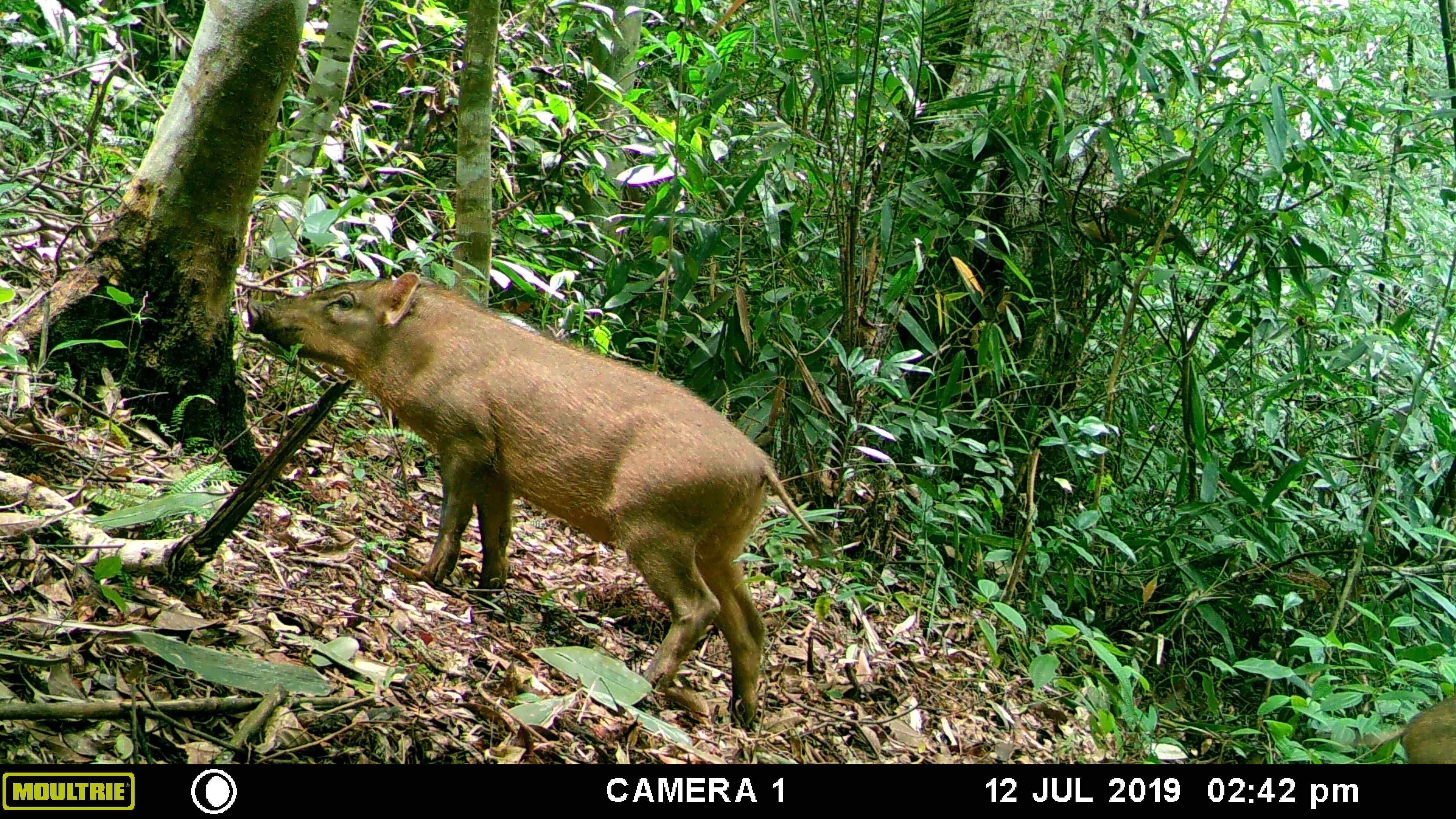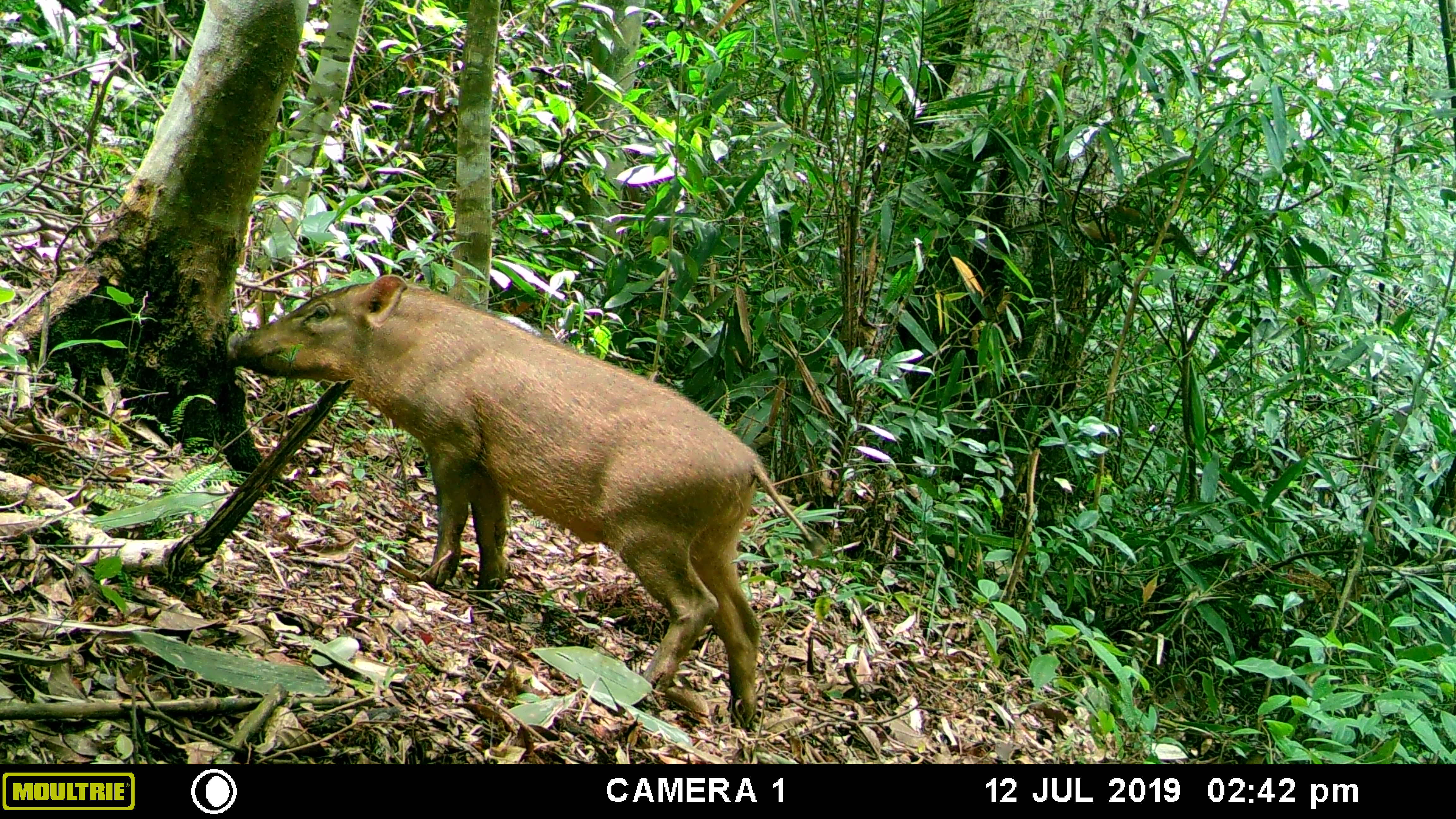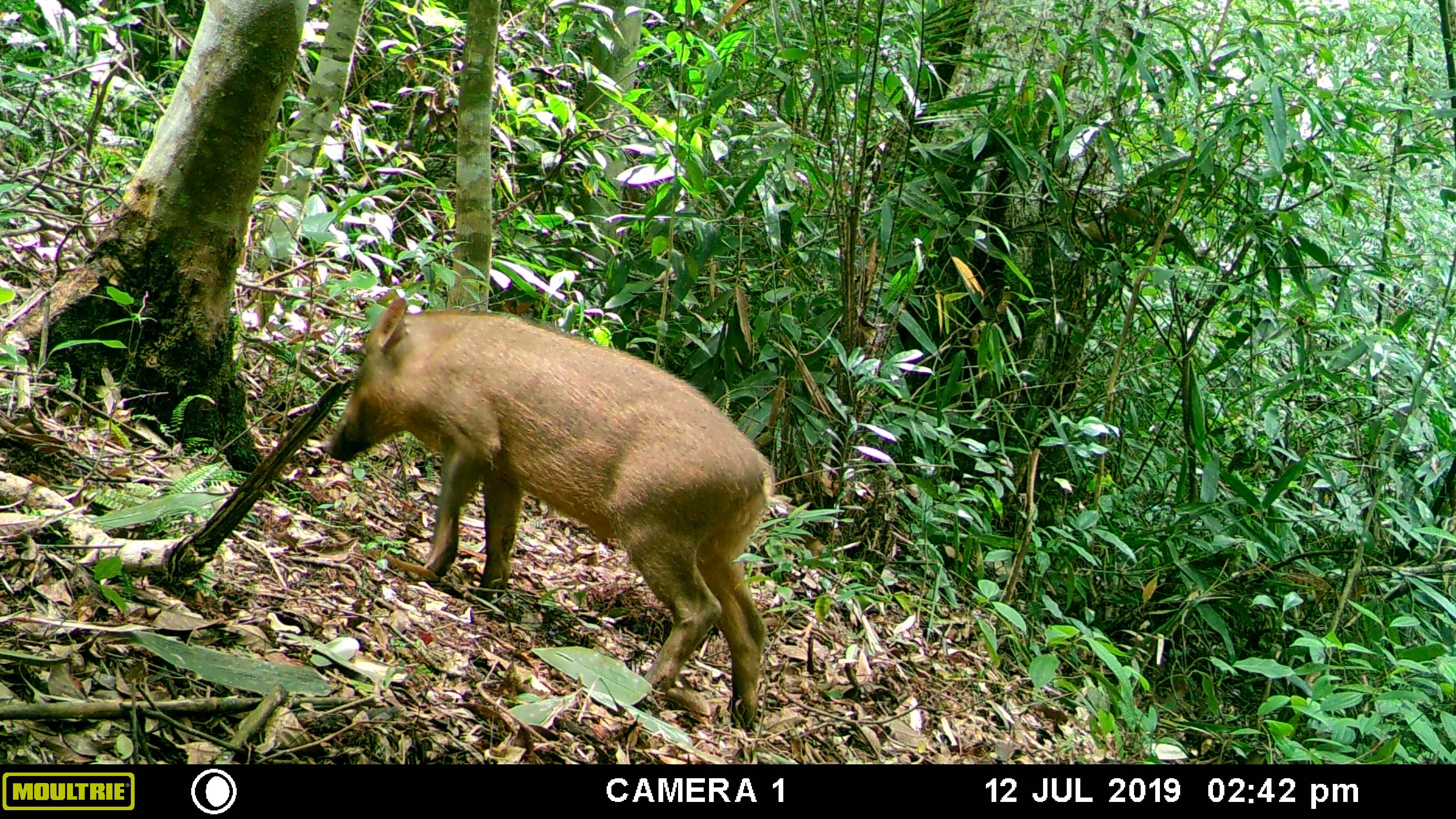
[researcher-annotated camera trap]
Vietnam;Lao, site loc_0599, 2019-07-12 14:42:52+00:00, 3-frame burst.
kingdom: Animalia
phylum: Chordata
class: Mammalia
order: Artiodactyla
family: Suidae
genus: Sus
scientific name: Sus scrofa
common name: eurasian wild pig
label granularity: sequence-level